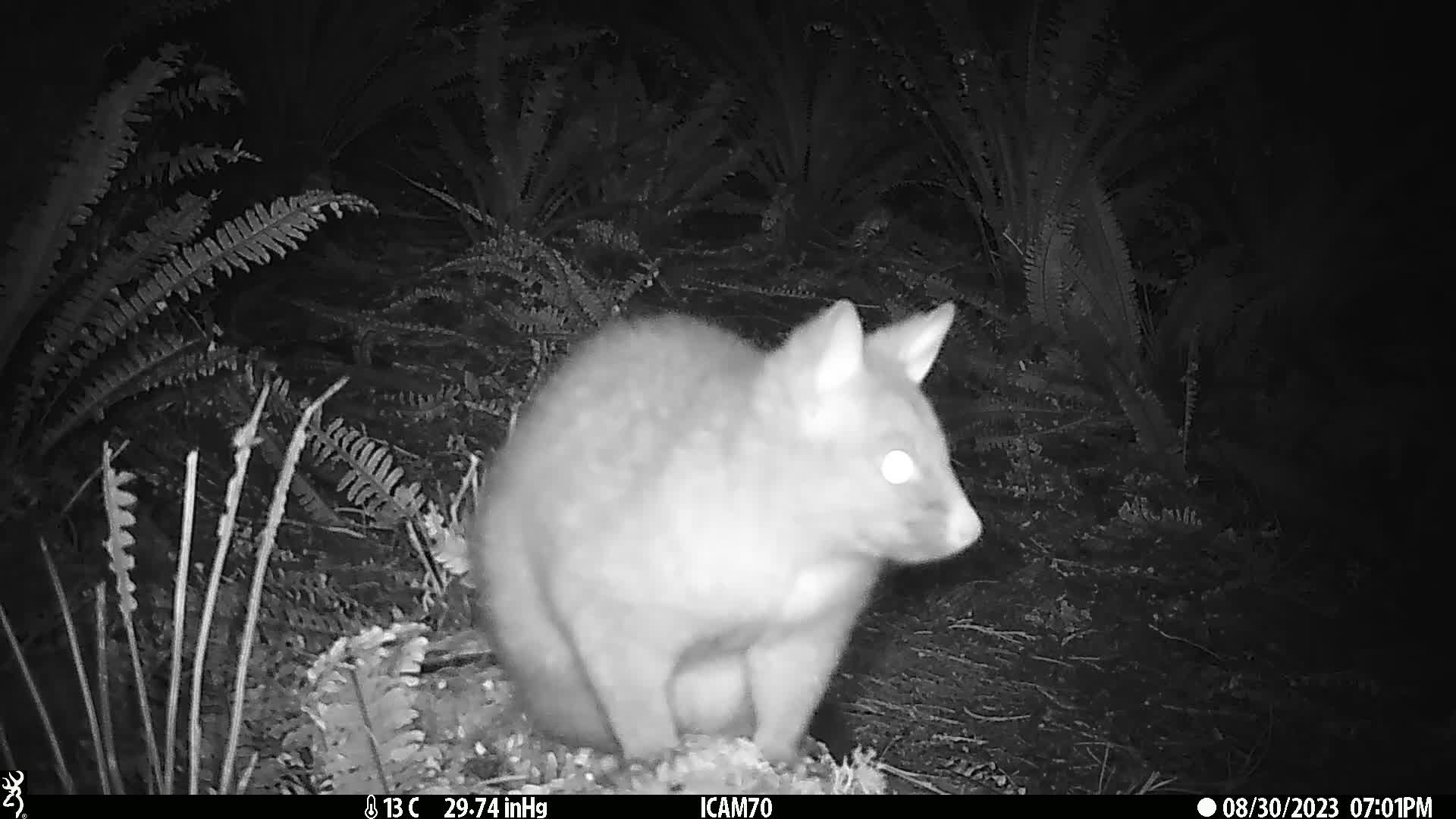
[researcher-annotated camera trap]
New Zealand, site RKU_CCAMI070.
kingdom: Animalia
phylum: Chordata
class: Mammalia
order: Diprotodontia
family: Phalangeridae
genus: Trichosurus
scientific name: Trichosurus vulpecula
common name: common brushtail possum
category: possum